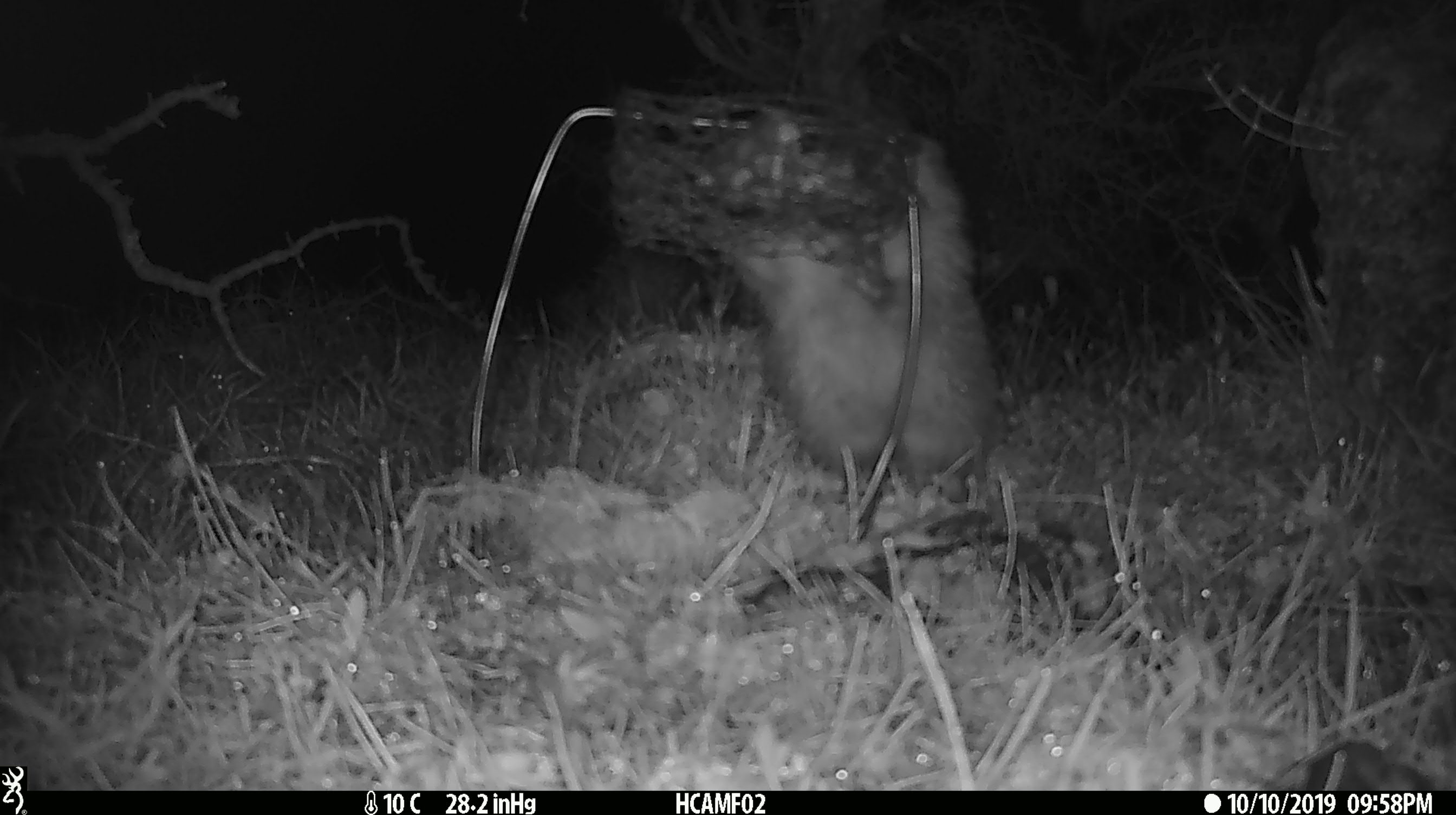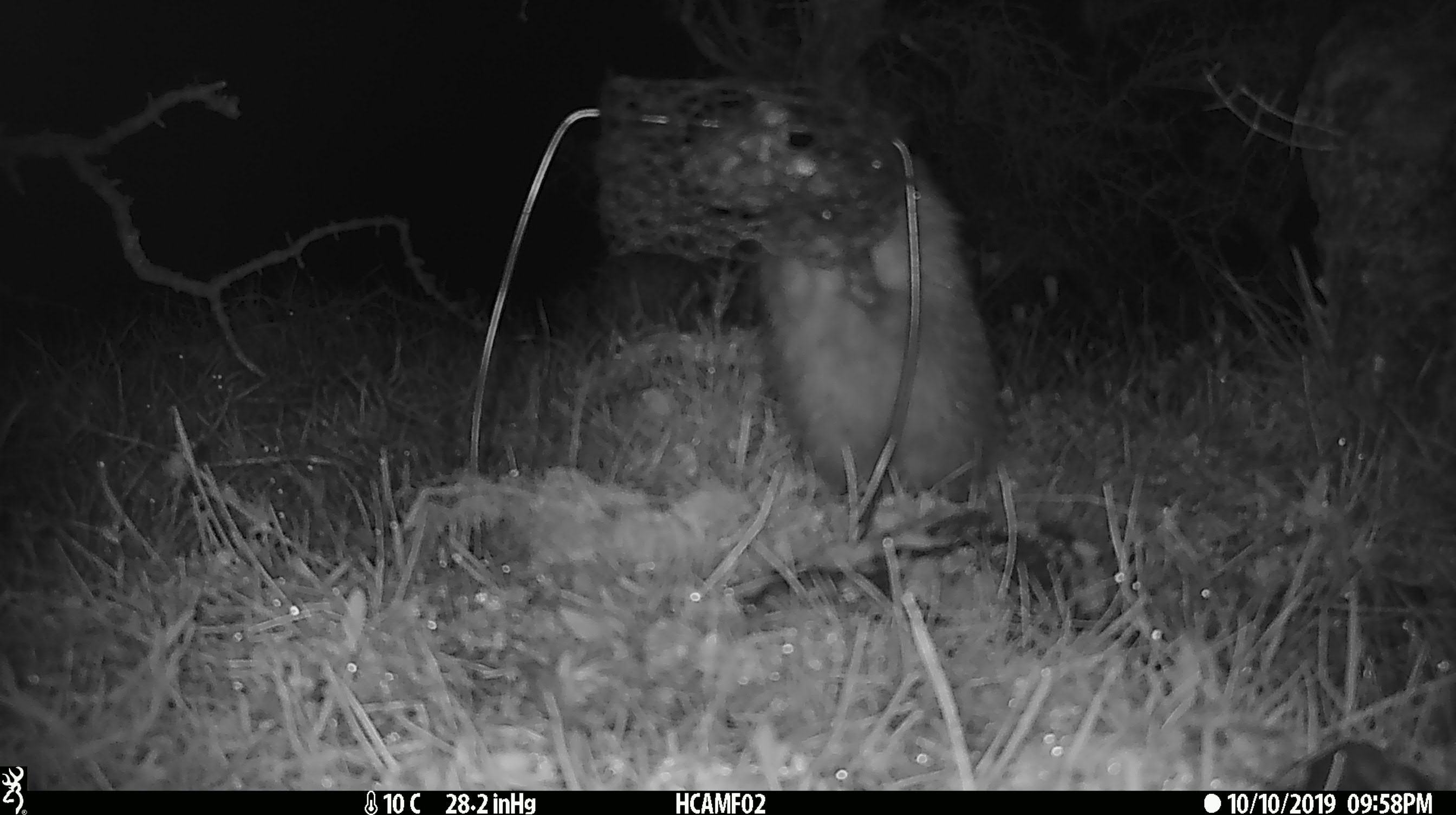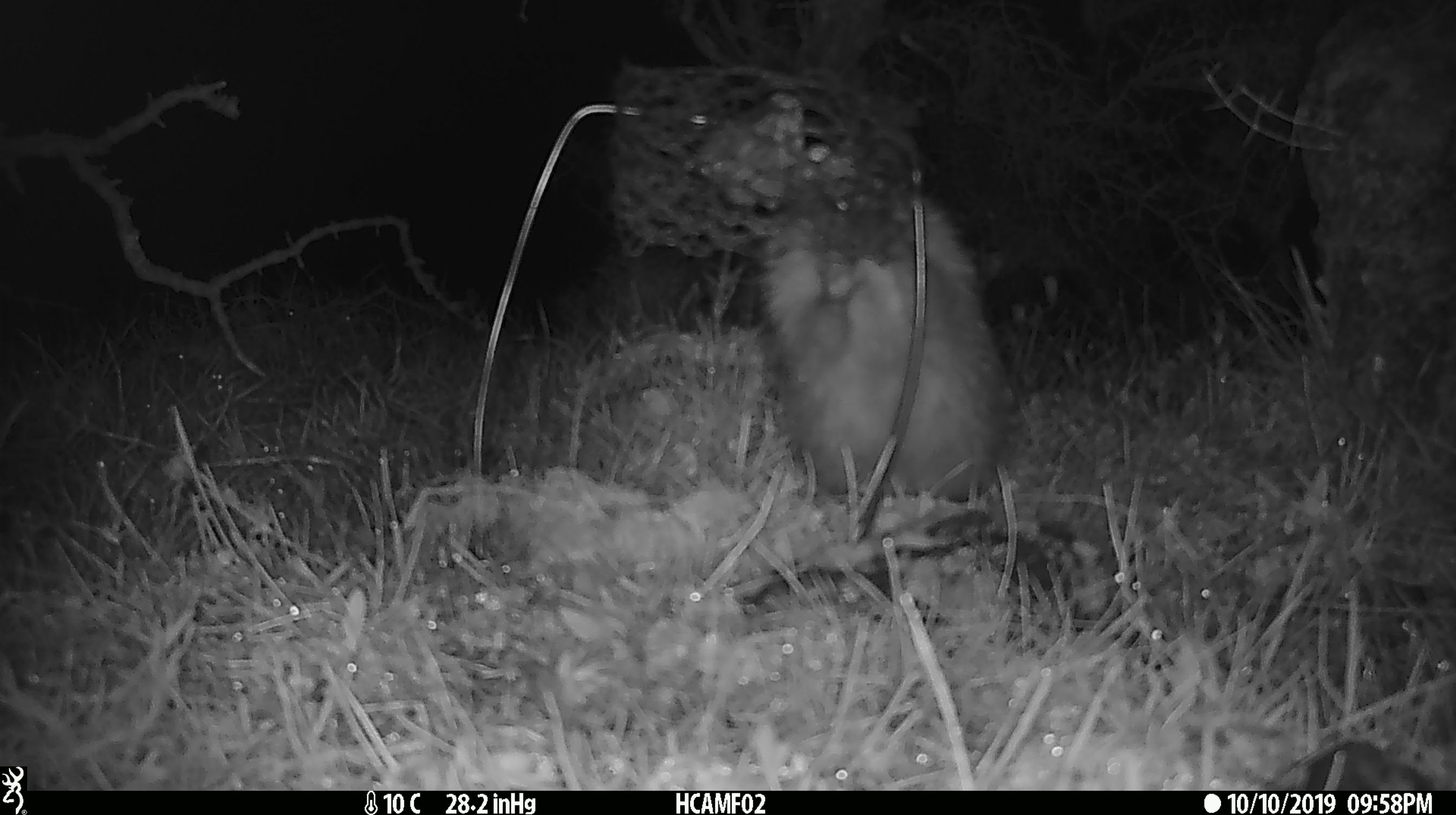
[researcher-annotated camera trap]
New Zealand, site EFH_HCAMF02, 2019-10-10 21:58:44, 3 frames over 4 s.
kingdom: Animalia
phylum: Chordata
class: Mammalia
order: Eulipotyphla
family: Erinaceidae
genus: Erinaceus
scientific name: Erinaceus europaeus europaeus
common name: european hedgehog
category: hedgehog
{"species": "hedgehog (european hedgehog) (Erinaceus europaeus europaeus)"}